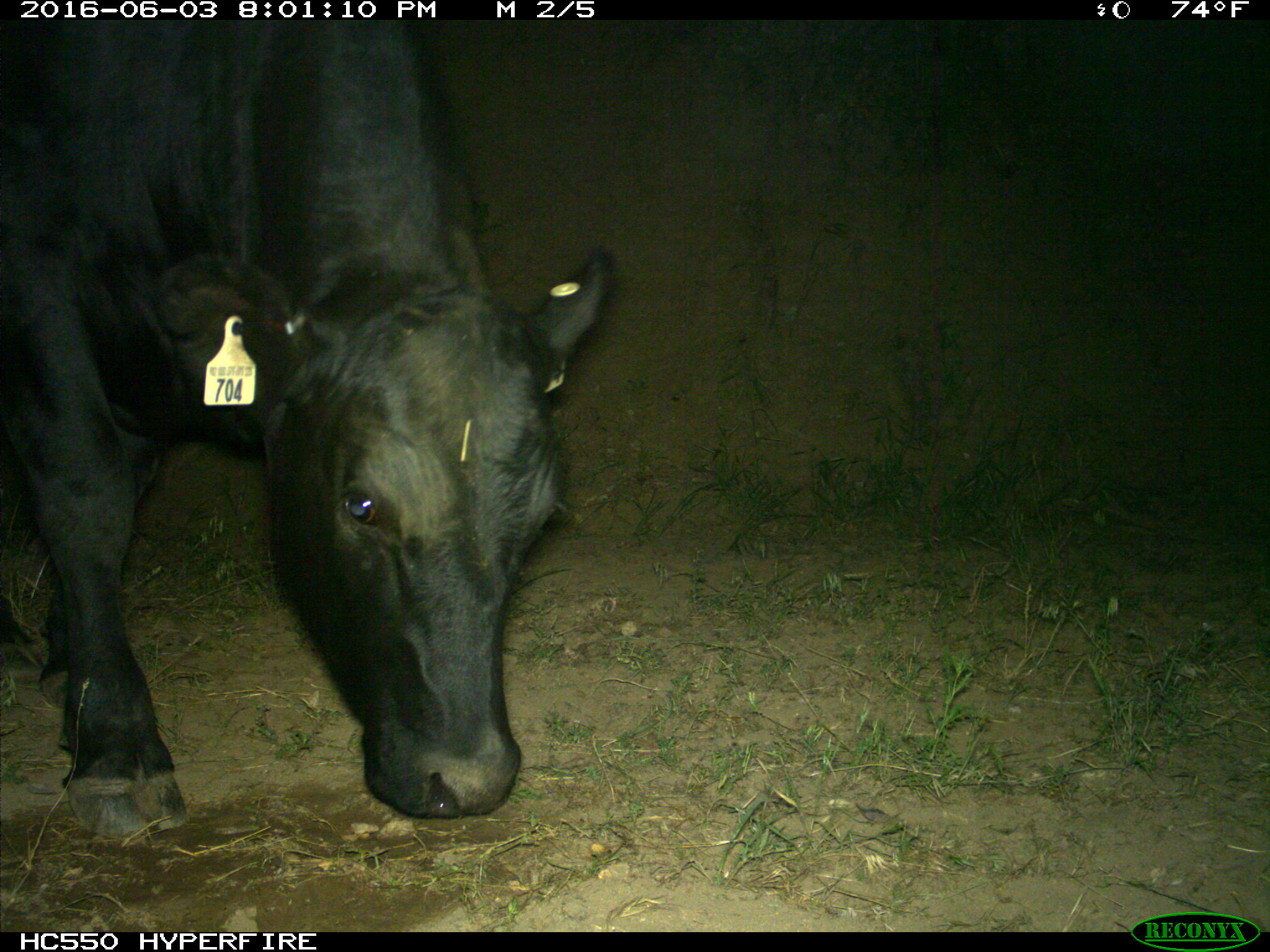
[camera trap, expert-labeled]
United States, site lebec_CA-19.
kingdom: Animalia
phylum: Chordata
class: Mammalia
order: Artiodactyla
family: Bovidae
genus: Bos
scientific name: Bos taurus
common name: domestic cow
Bos taurus (domestic cow).